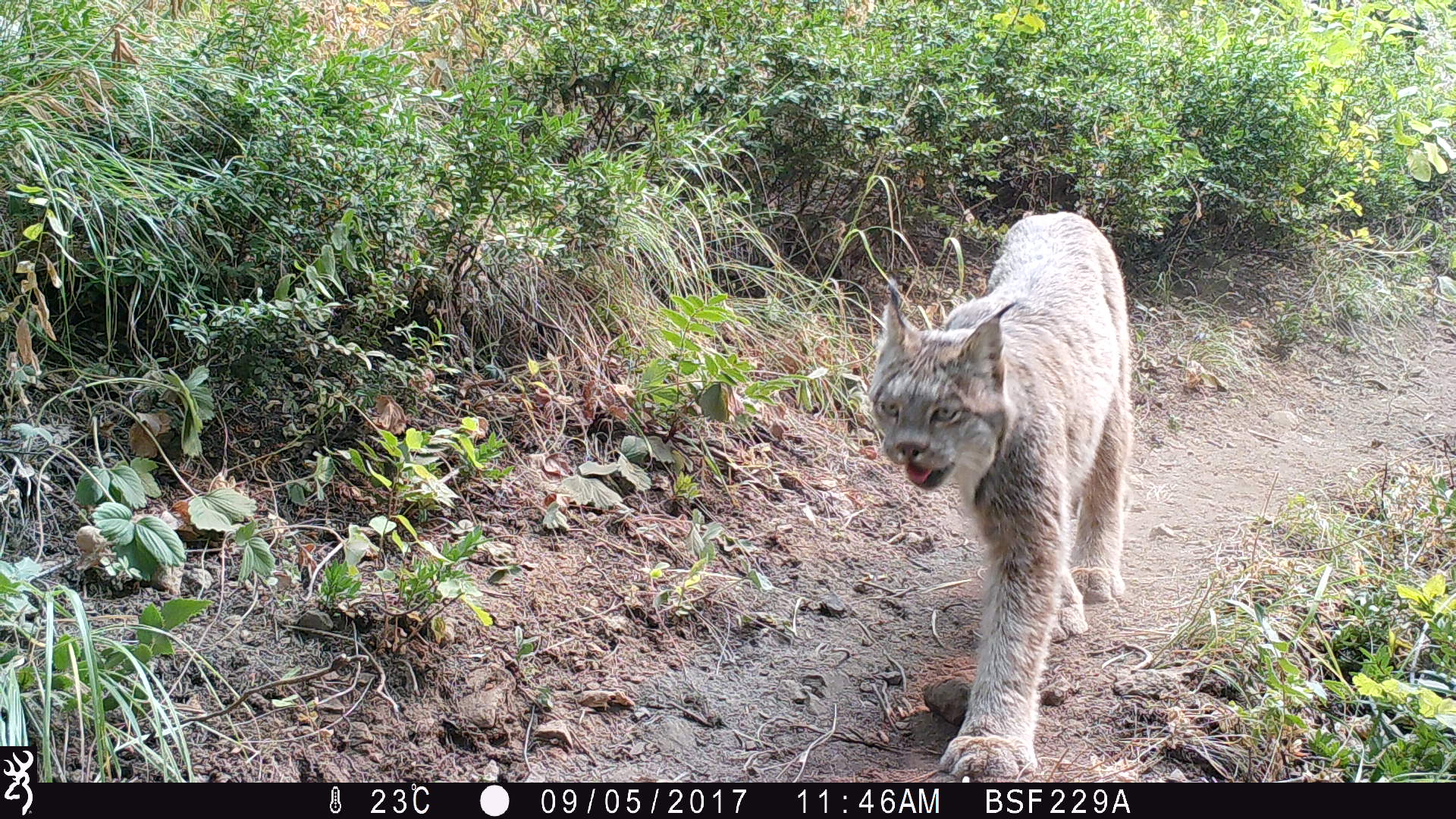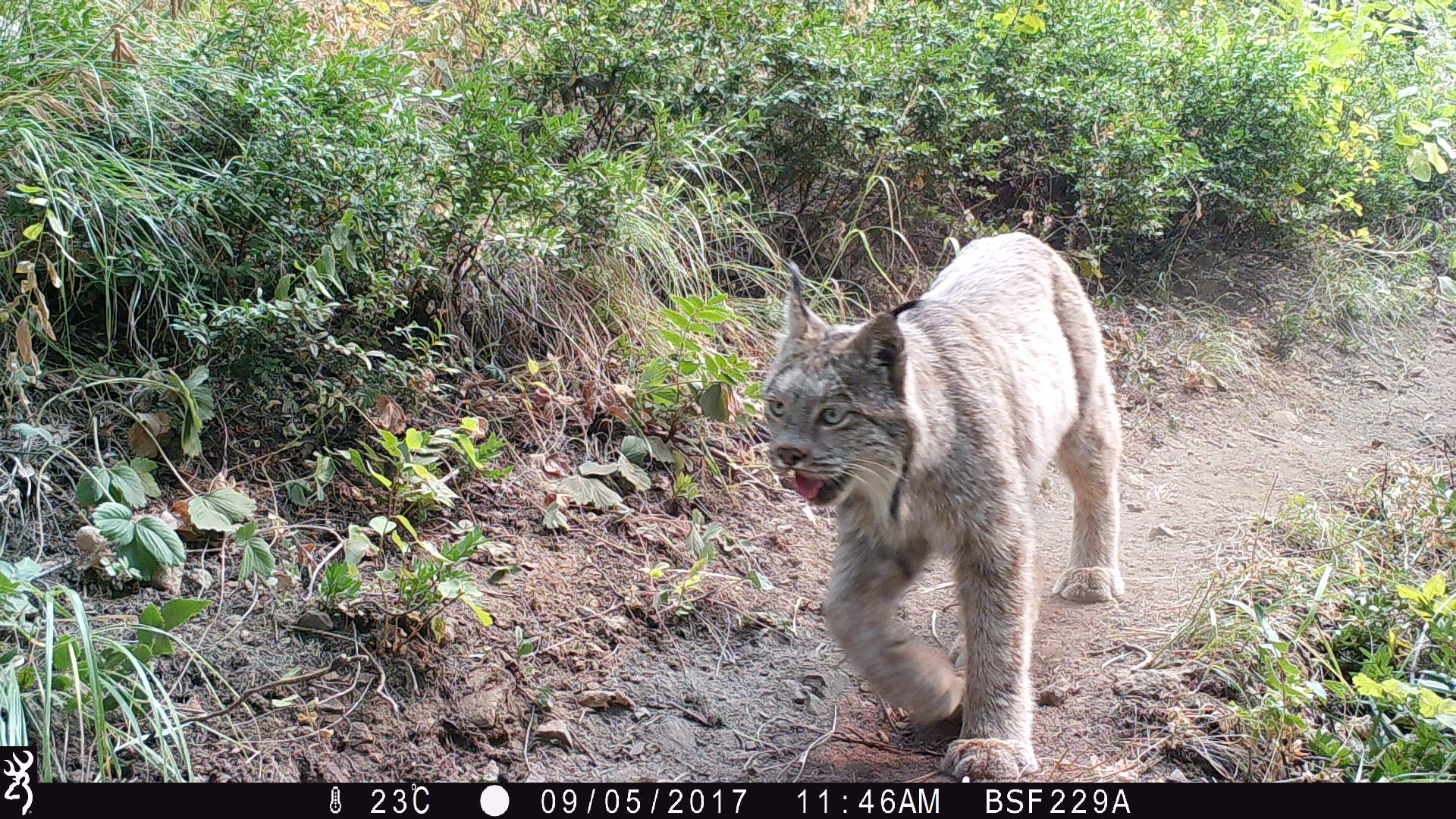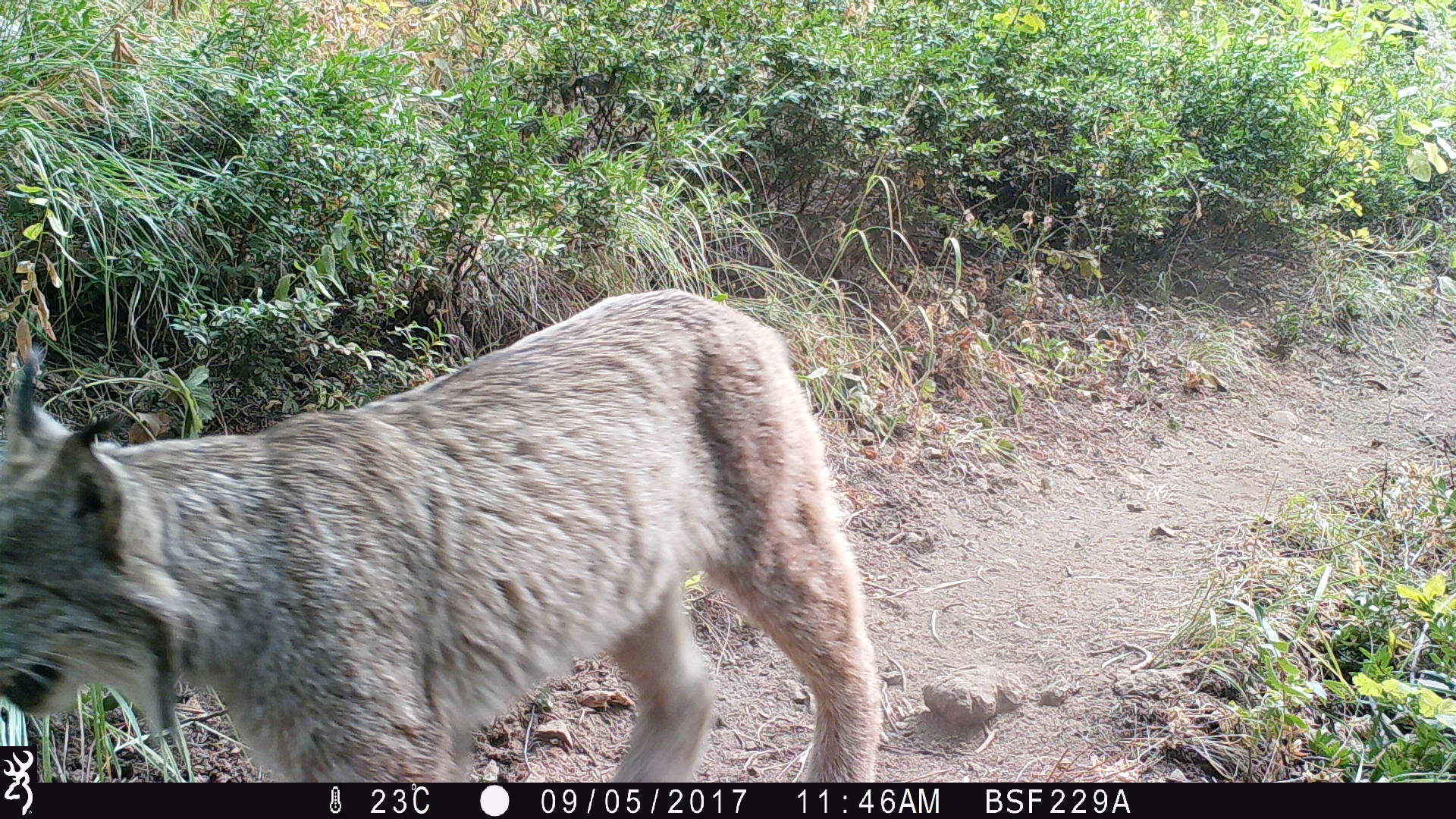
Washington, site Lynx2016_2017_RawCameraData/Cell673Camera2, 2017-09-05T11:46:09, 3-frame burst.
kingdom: Animalia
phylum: Chordata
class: Mammalia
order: Carnivora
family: Felidae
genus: Lynx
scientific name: Lynx canadensis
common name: canada lynx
Lynx canadensis (canada lynx). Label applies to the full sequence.